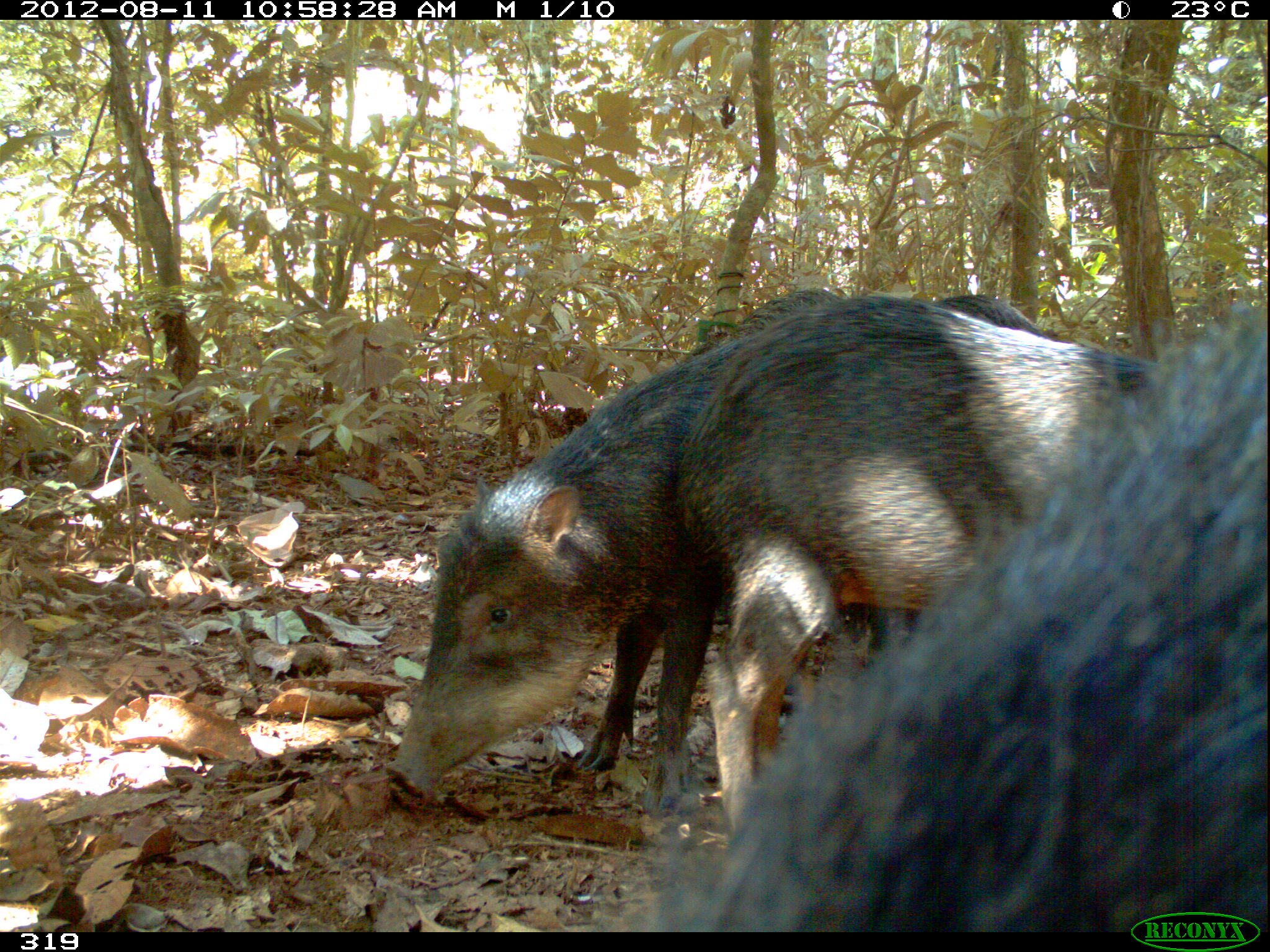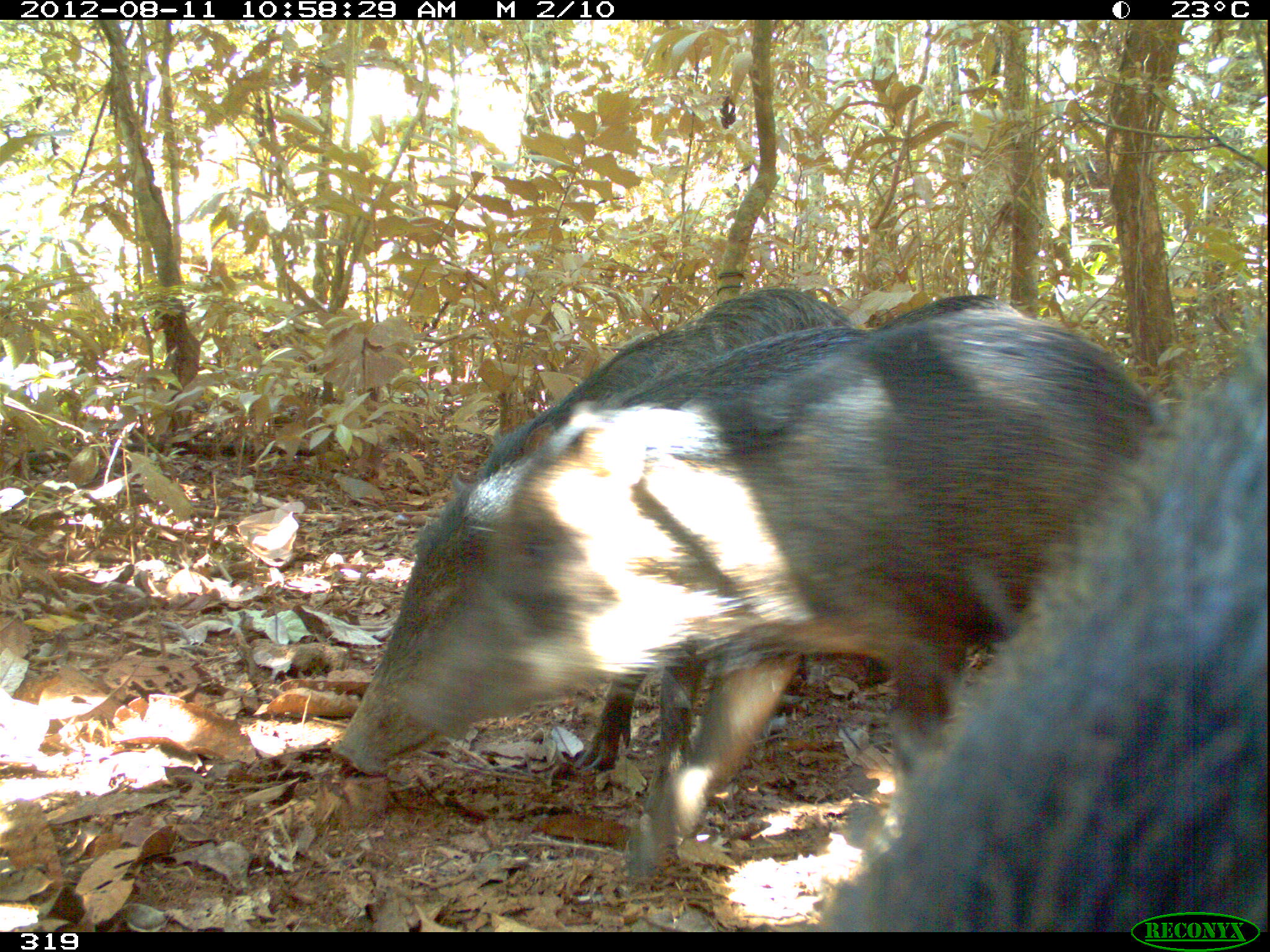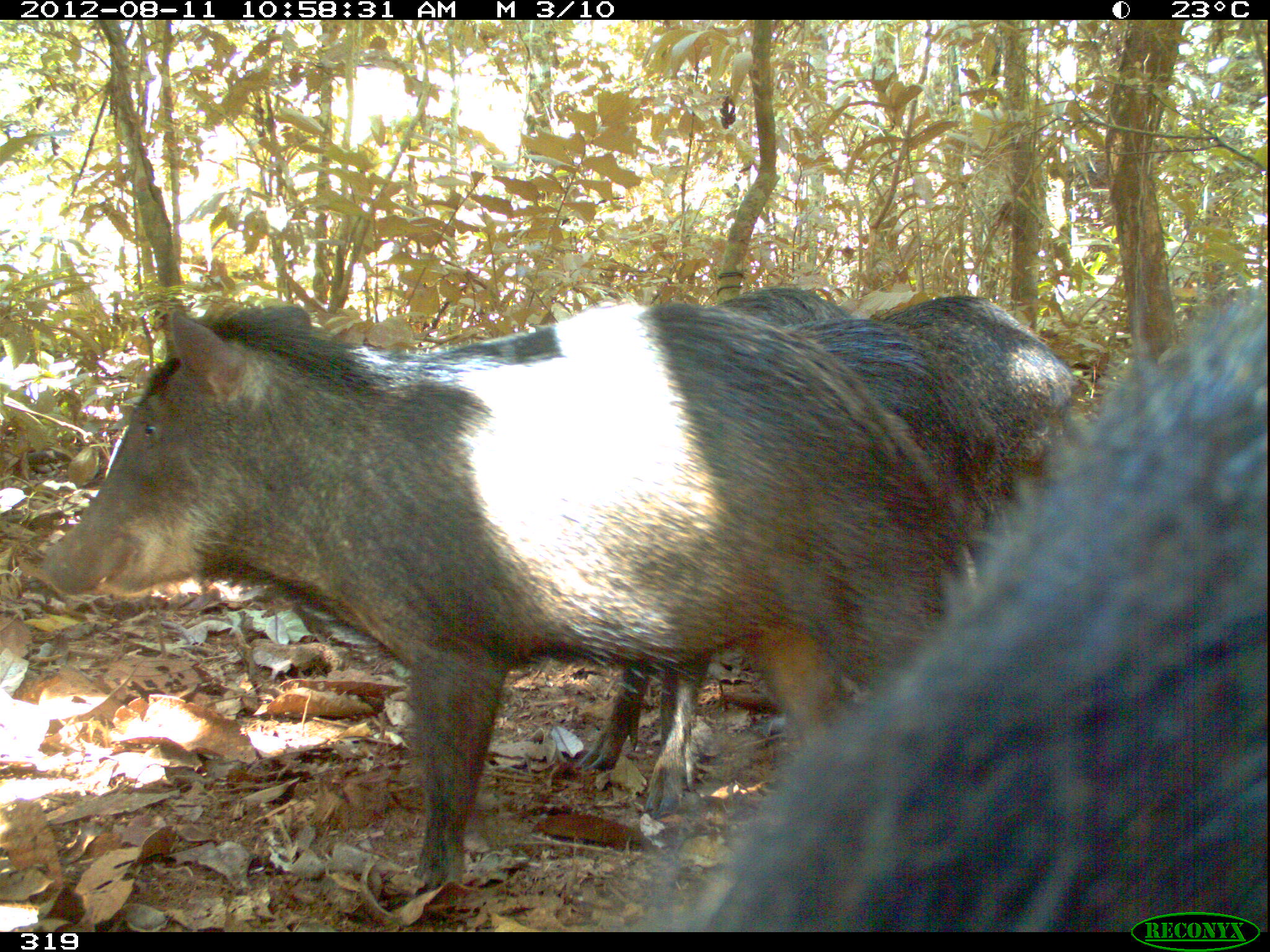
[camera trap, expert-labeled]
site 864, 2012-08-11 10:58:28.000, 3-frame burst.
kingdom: Animalia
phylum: Chordata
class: Mammalia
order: Artiodactyla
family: Tayassuidae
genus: Tayassu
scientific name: Tayassu pecari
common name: white-lipped peccary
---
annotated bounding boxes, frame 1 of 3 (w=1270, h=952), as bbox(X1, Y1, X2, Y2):
tayassu pecari: bbox(656, 307, 1270, 932); bbox(385, 288, 1065, 813); bbox(679, 297, 1175, 832)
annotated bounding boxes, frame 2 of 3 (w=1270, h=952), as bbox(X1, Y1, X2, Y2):
tayassu pecari: bbox(396, 312, 1165, 895); bbox(803, 333, 1266, 932); bbox(328, 287, 848, 784)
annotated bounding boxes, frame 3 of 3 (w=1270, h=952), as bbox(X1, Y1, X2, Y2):
tayassu pecari: bbox(40, 297, 978, 895); bbox(663, 295, 1270, 932); bbox(579, 315, 1006, 819); bbox(861, 297, 1081, 502); bbox(716, 287, 852, 327)